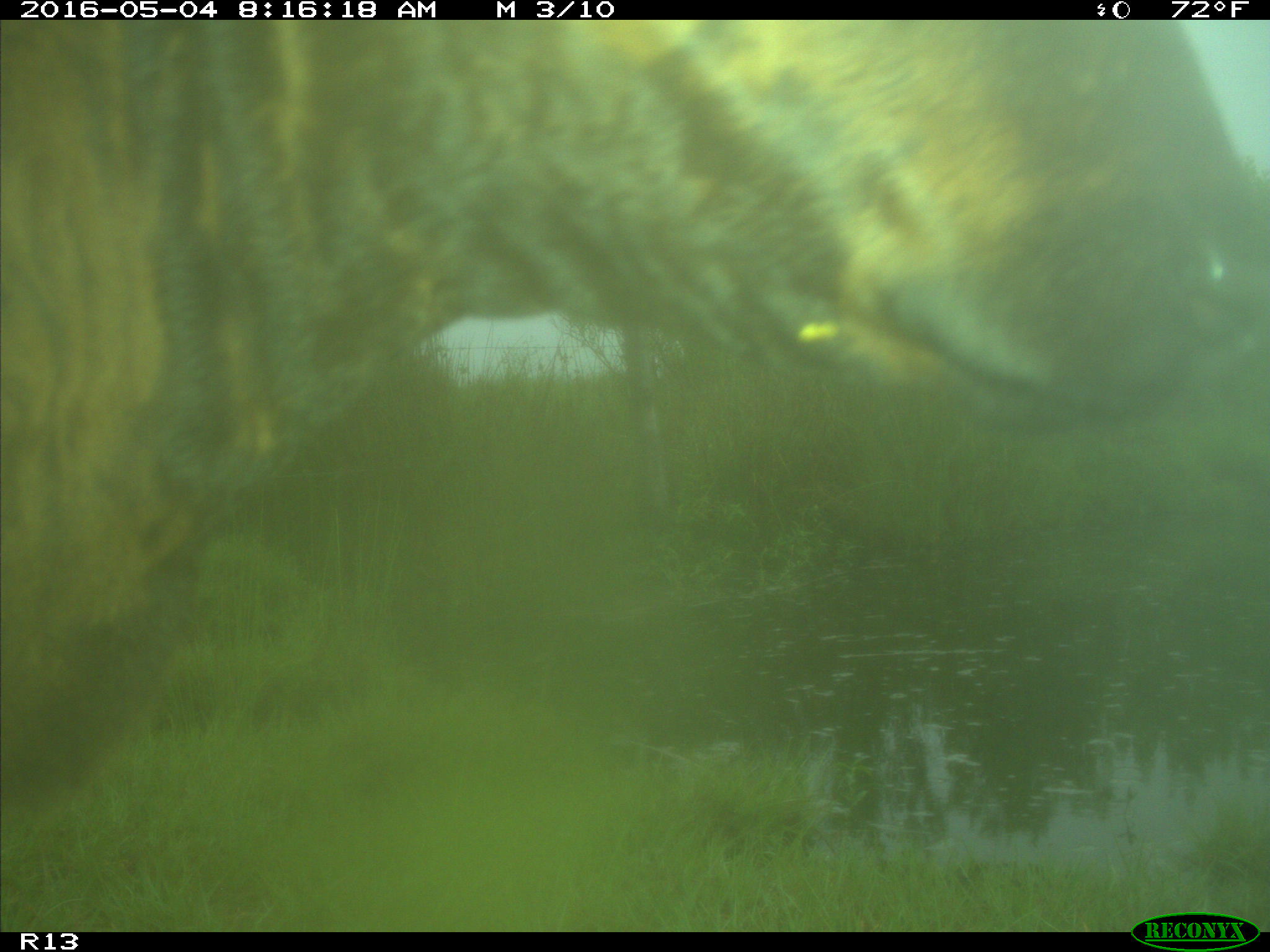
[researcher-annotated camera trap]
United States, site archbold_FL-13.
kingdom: Animalia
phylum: Chordata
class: Mammalia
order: Artiodactyla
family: Bovidae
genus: Bos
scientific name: Bos taurus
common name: domestic cow